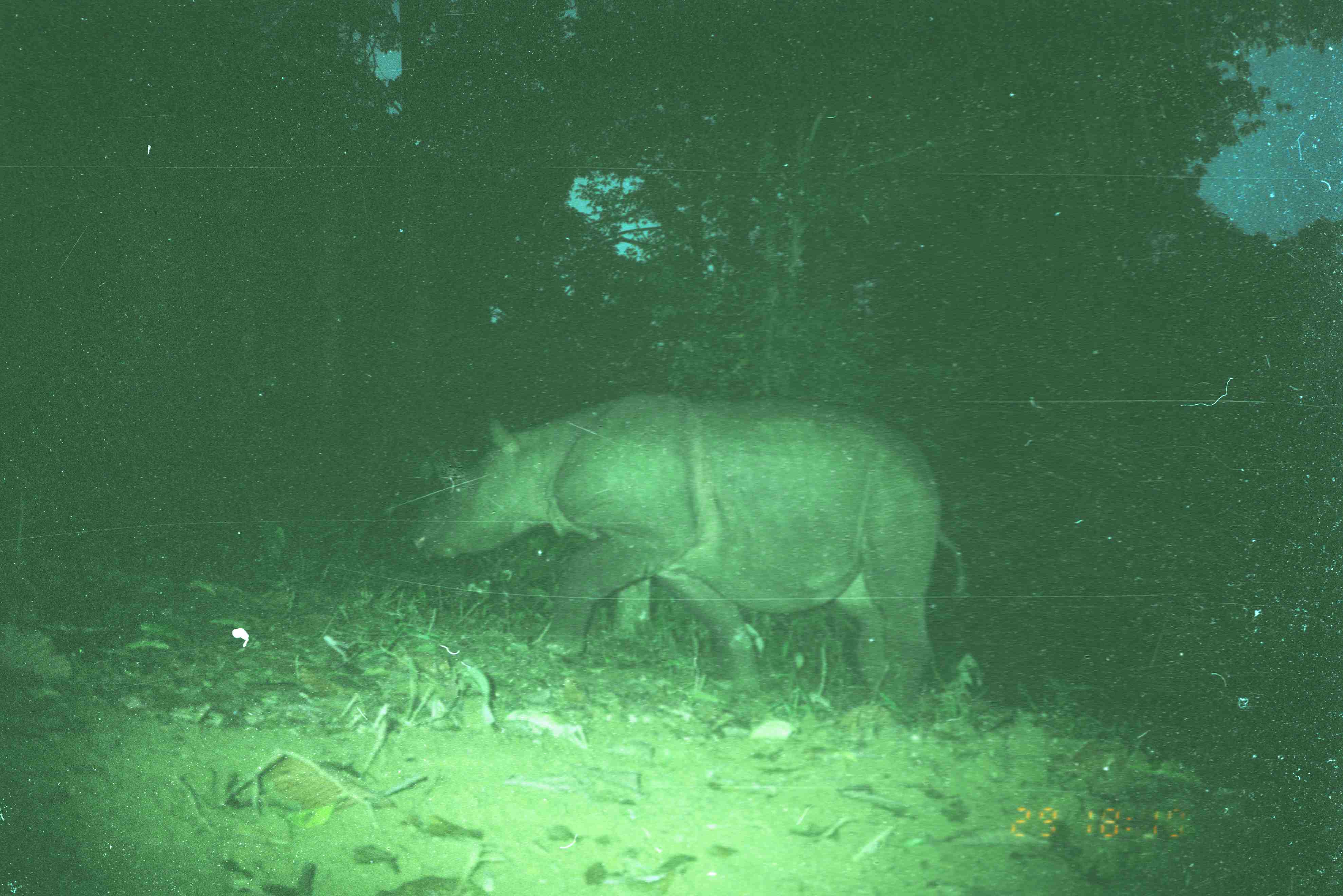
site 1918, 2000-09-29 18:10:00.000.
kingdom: Animalia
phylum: Chordata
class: Mammalia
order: Perissodactyla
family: Rhinocerotidae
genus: Dicerorhinus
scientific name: Dicerorhinus sumatrensis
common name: sumatran rhinoceros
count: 1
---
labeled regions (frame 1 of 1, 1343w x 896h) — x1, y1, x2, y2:
dicerorhinus sumatrensis: 411, 391, 967, 706